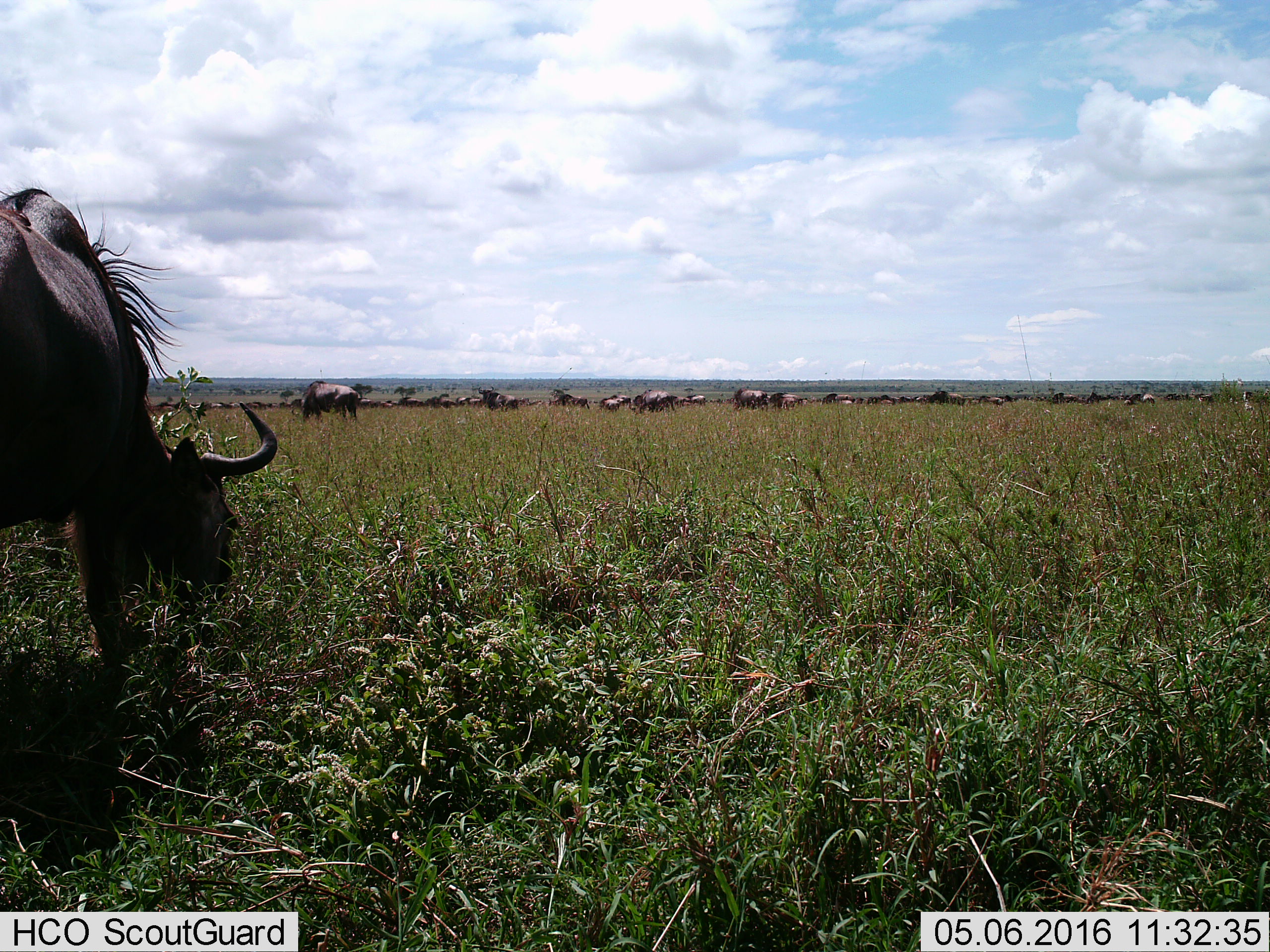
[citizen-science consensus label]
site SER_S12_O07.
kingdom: Animalia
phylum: Chordata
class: Mammalia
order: Artiodactyla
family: Bovidae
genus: Connochaetes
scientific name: Connochaetes taurinus taurinus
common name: blue wildebeest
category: wildebeestblue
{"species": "wildebeestblue (blue wildebeest) (Connochaetes taurinus taurinus)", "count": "51+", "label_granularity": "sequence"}